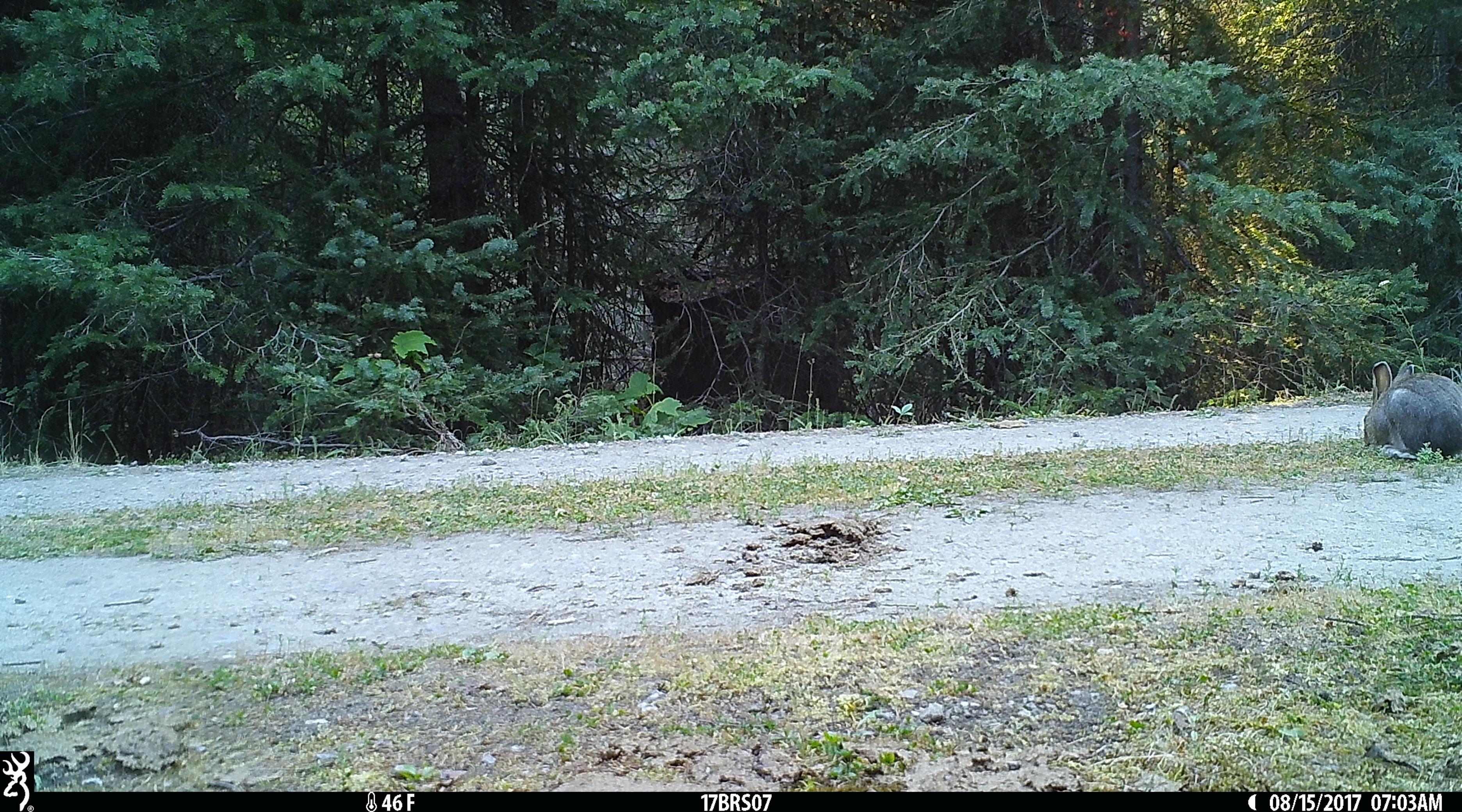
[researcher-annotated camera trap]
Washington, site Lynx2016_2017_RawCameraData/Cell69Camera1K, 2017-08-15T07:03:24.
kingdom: Animalia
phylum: Chordata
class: Mammalia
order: Lagomorpha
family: Leporidae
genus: Lepus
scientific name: Lepus americanus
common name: snowshoe hare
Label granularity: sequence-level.